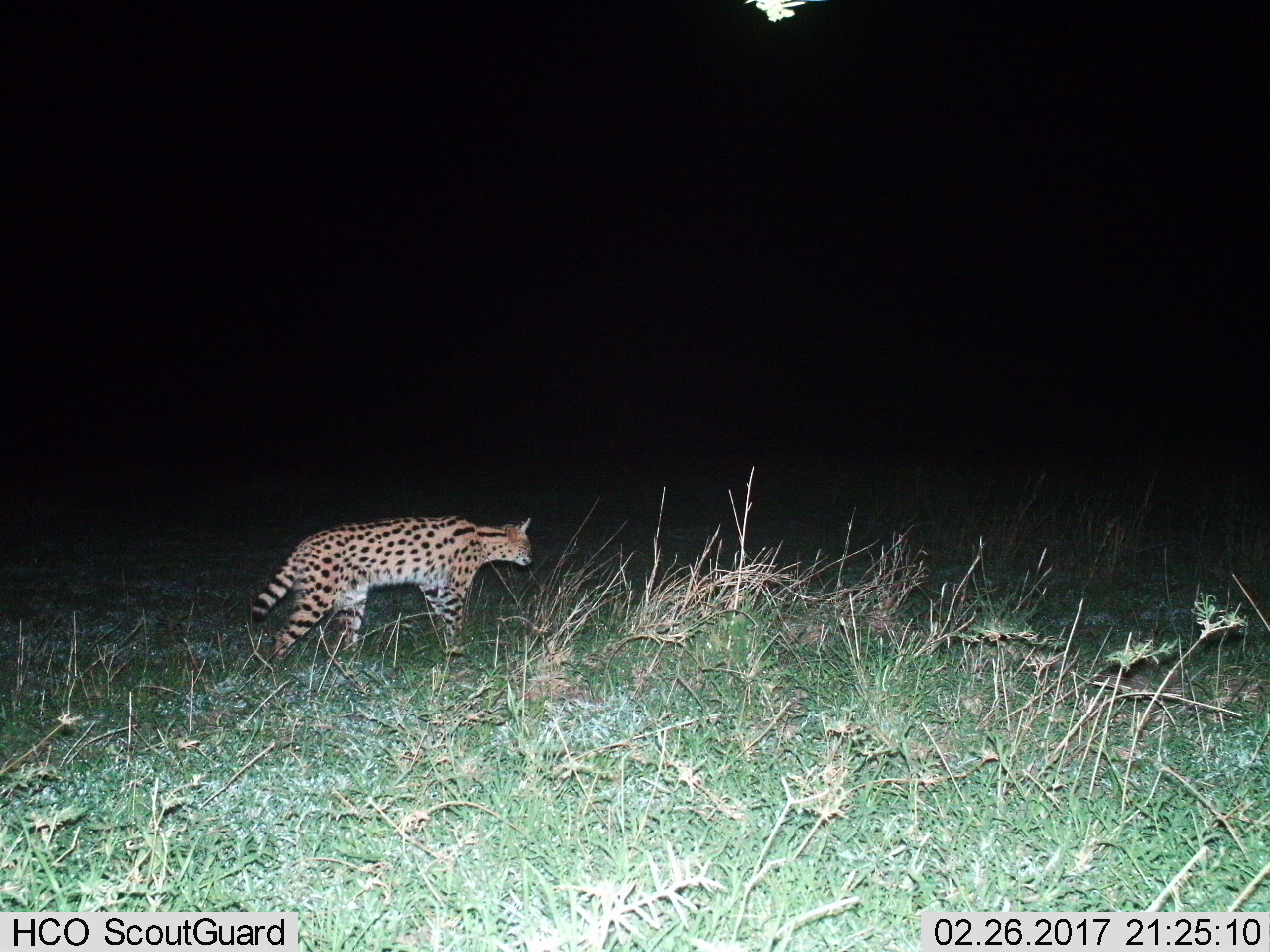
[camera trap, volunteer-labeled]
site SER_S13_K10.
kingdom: Animalia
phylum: Chordata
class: Mammalia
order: Carnivora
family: Felidae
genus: Leptailurus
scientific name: Leptailurus serval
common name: serval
Serval (Leptailurus serval), count 1. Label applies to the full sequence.